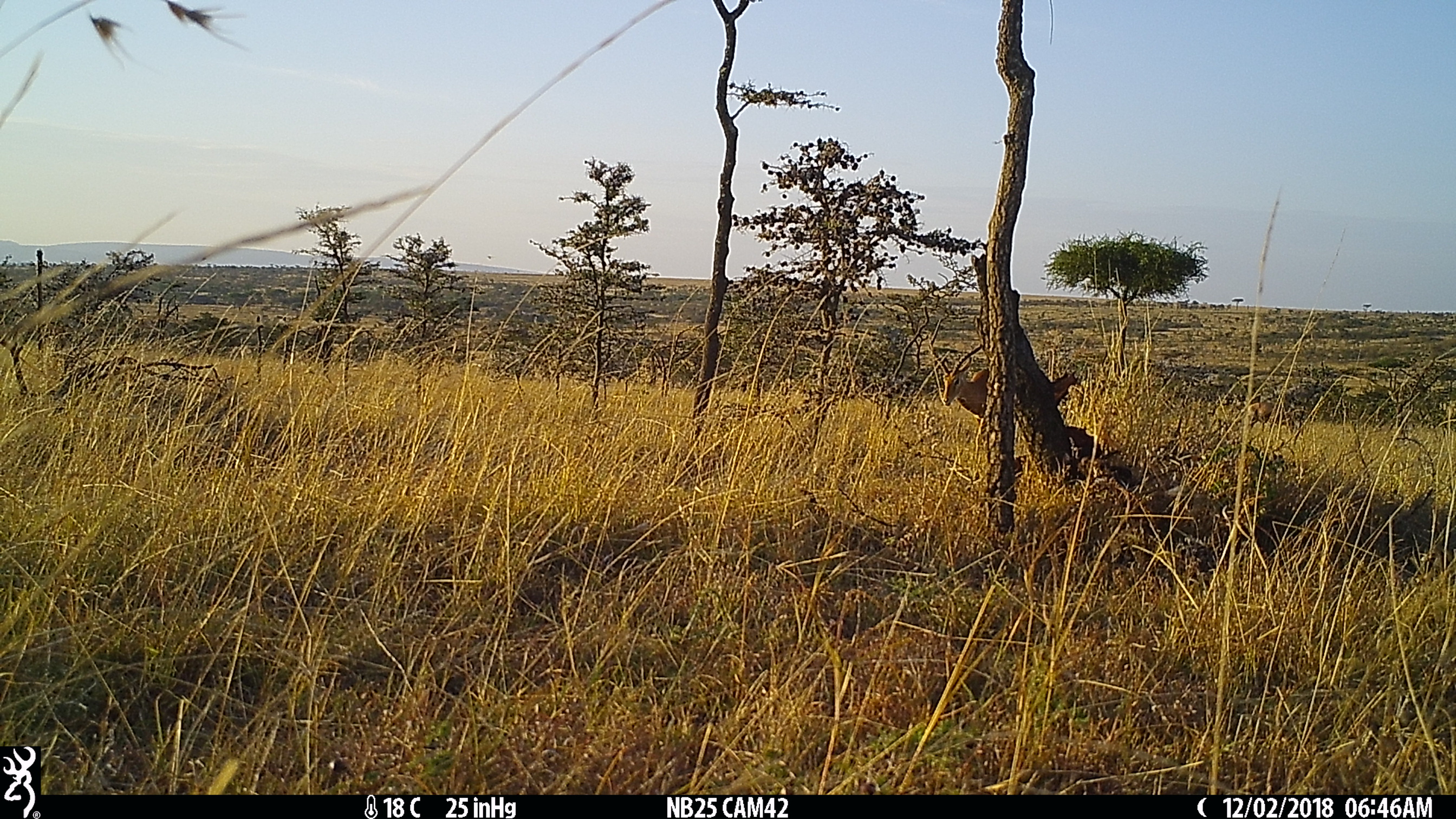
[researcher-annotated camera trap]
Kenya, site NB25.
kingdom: Animalia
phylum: Chordata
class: Mammalia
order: Artiodactyla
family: Bovidae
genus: Damaliscus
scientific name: Damaliscus lunatus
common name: topi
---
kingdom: Animalia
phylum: Chordata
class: Mammalia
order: Artiodactyla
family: Bovidae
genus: Aepyceros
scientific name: Aepyceros melampus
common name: impala